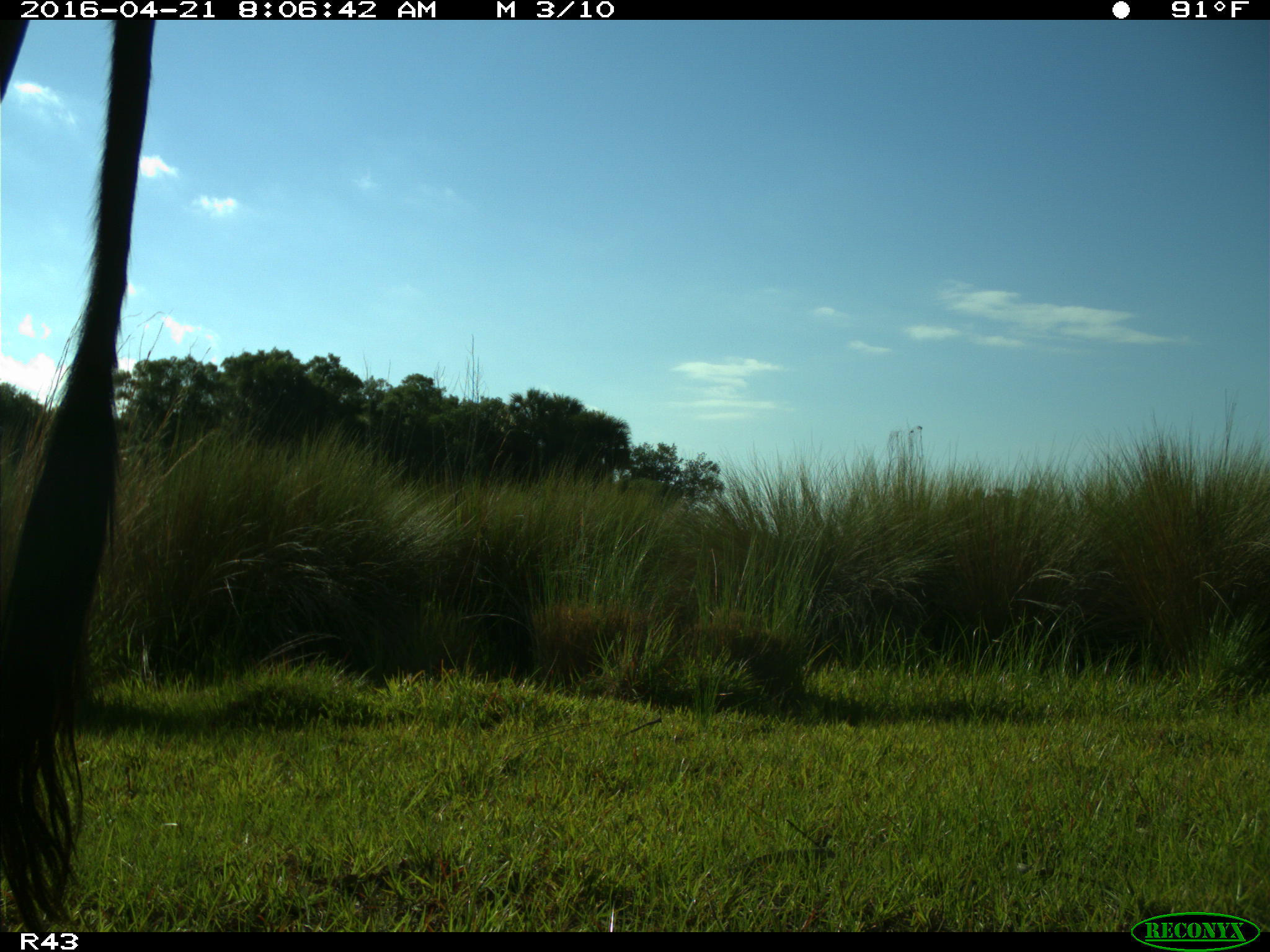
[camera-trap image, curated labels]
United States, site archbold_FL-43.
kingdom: Animalia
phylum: Chordata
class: Mammalia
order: Artiodactyla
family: Bovidae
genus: Bos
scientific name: Bos taurus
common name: domestic cow